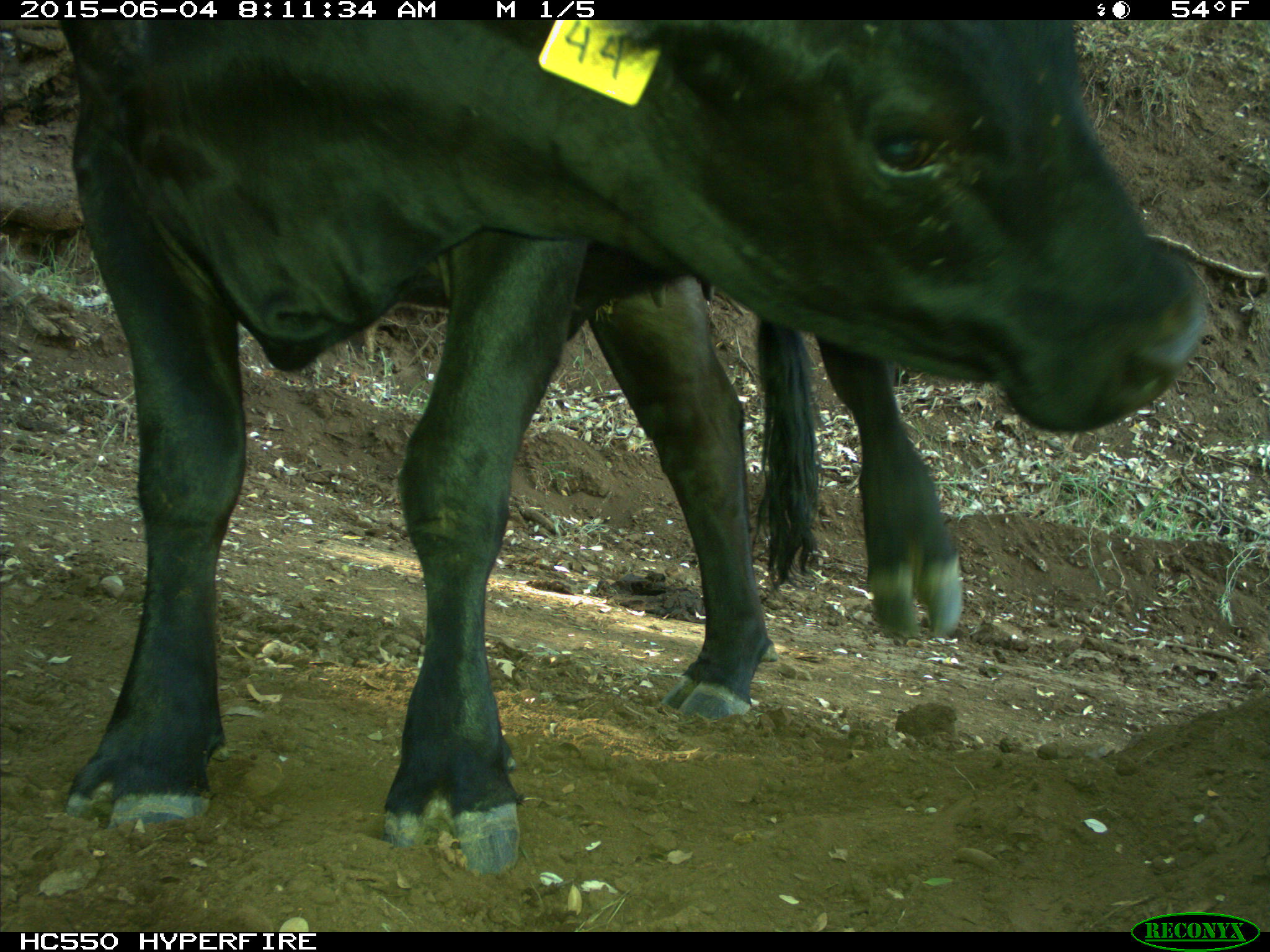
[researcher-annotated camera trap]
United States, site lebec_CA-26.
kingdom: Animalia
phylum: Chordata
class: Mammalia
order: Artiodactyla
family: Bovidae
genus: Bos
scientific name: Bos taurus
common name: domestic cow